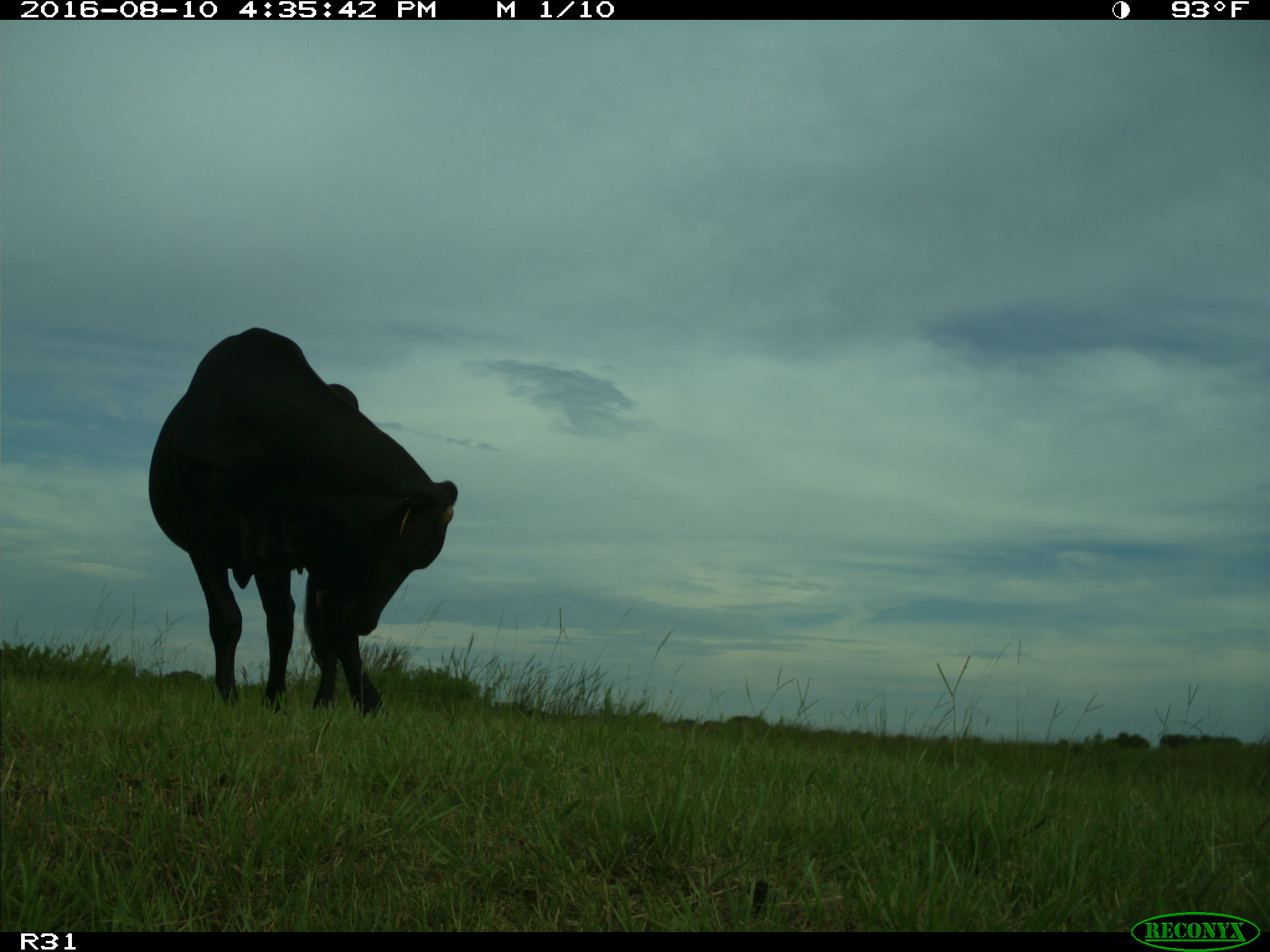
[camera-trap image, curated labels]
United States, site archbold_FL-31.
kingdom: Animalia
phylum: Chordata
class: Mammalia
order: Artiodactyla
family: Bovidae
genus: Bos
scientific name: Bos taurus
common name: domestic cow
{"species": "Bos taurus (domestic cow)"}